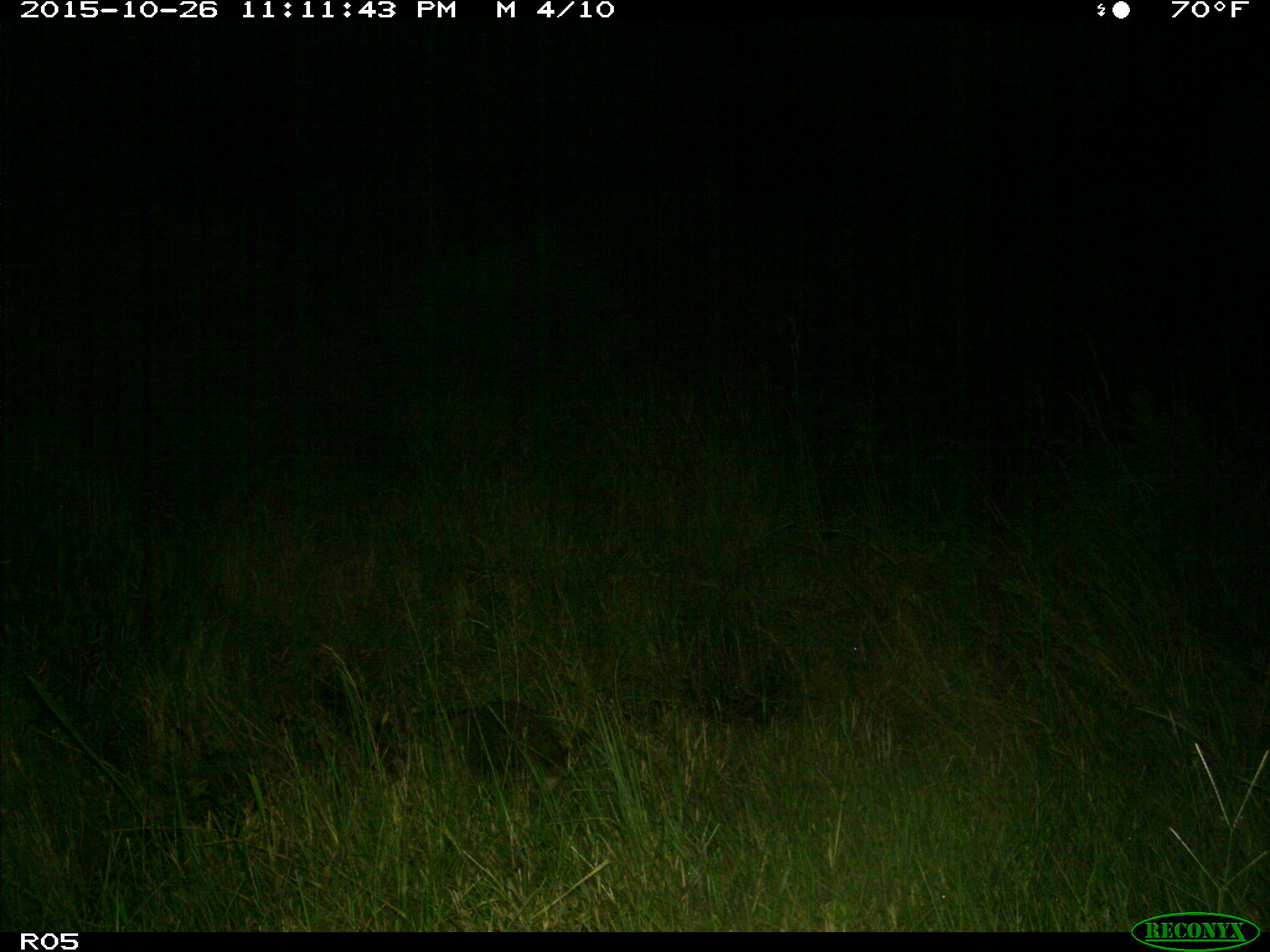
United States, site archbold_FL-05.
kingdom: Animalia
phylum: Chordata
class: Mammalia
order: Carnivora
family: Felidae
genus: Lynx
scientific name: Lynx rufus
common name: bobcat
Lynx rufus (bobcat).